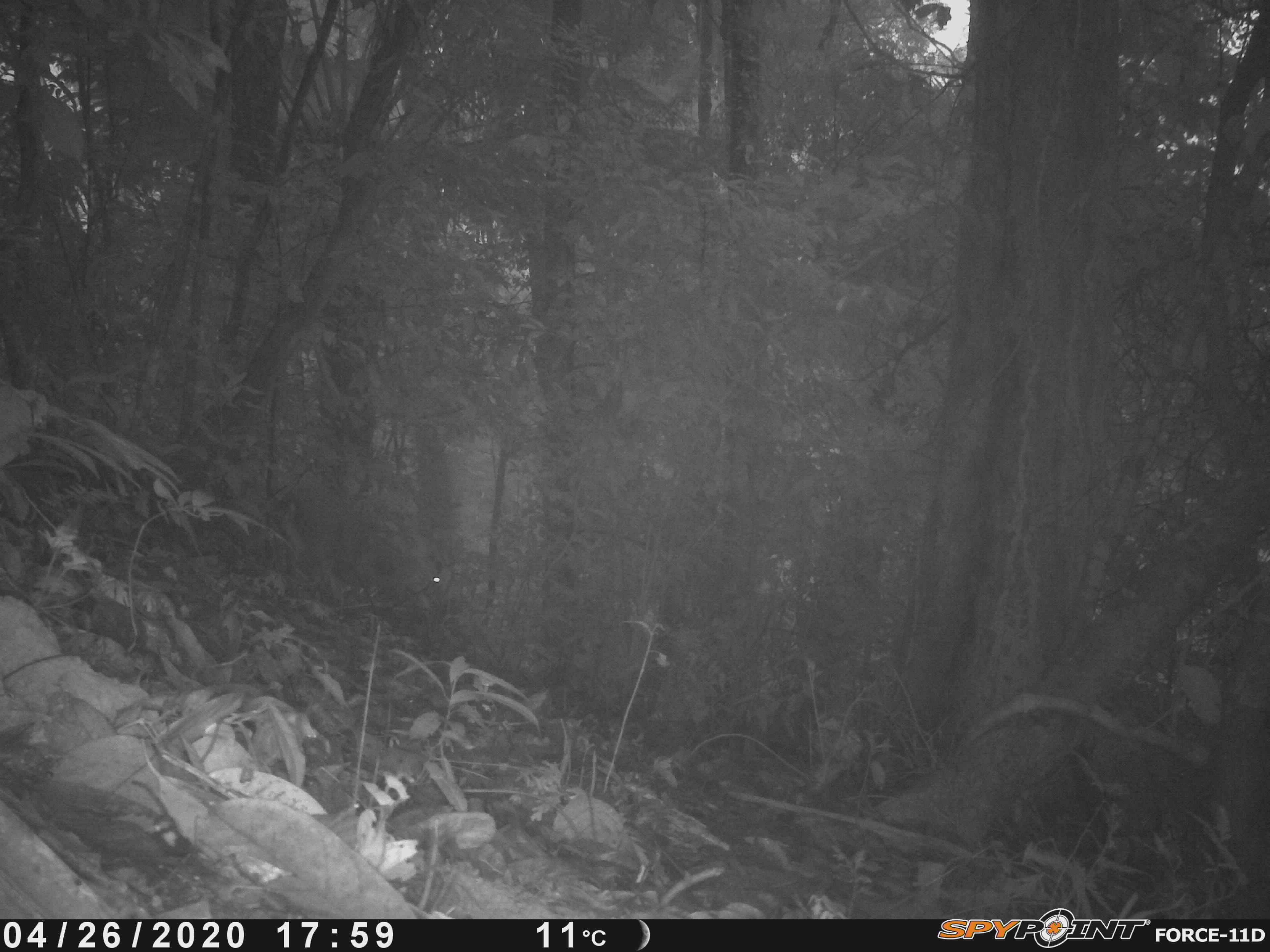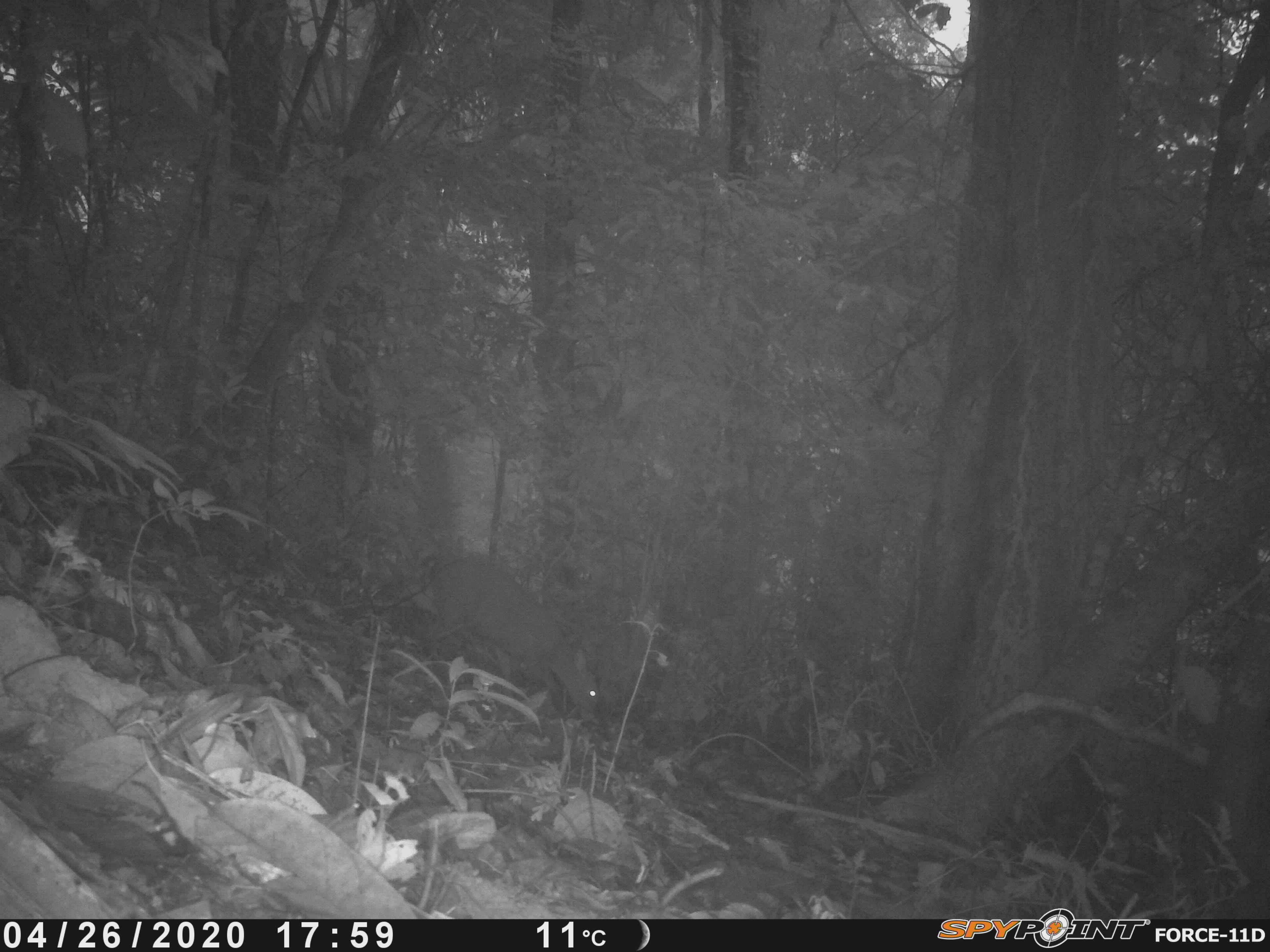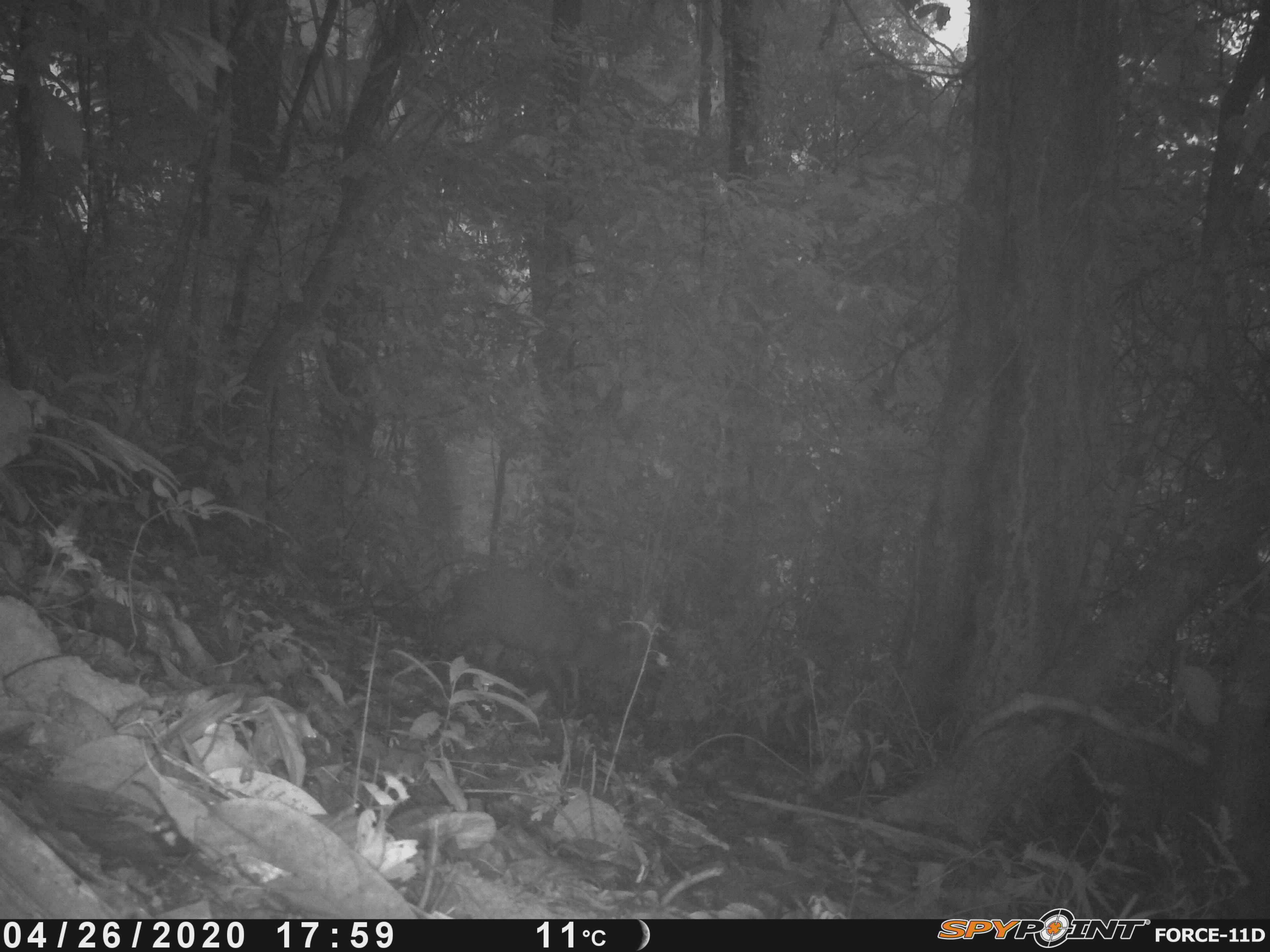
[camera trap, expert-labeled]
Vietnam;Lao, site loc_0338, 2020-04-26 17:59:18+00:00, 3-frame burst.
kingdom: Animalia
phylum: Chordata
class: Mammalia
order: Artiodactyla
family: Cervidae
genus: Muntiacus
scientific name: Muntiacus rooseveltorum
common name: roosevelt's muntjac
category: roosevelts muntjac group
Roosevelts muntjac group (roosevelt's muntjac) (Muntiacus rooseveltorum). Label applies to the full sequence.